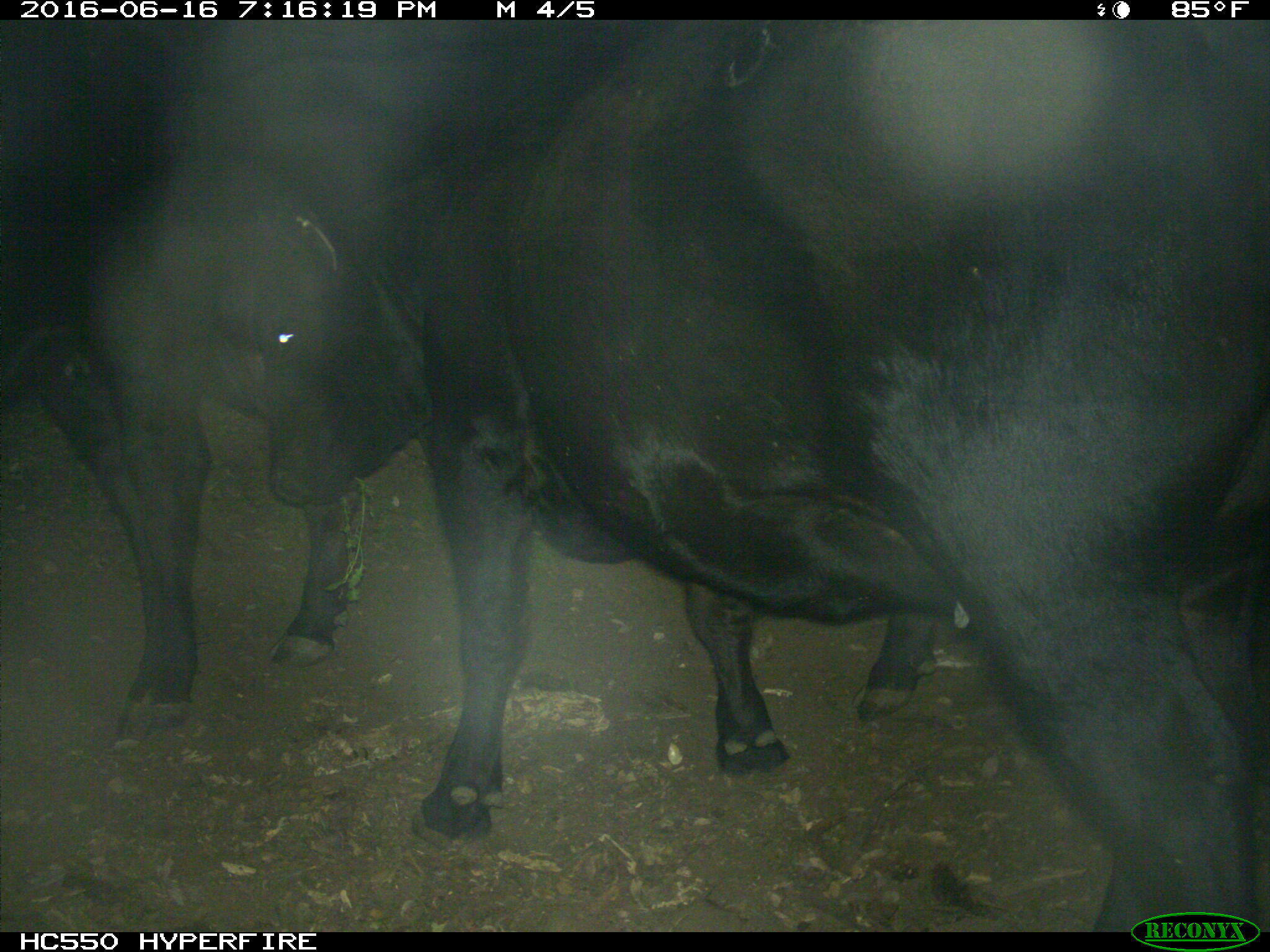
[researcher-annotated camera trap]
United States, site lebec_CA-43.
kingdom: Animalia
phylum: Chordata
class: Mammalia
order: Artiodactyla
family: Bovidae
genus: Bos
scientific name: Bos taurus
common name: domestic cow